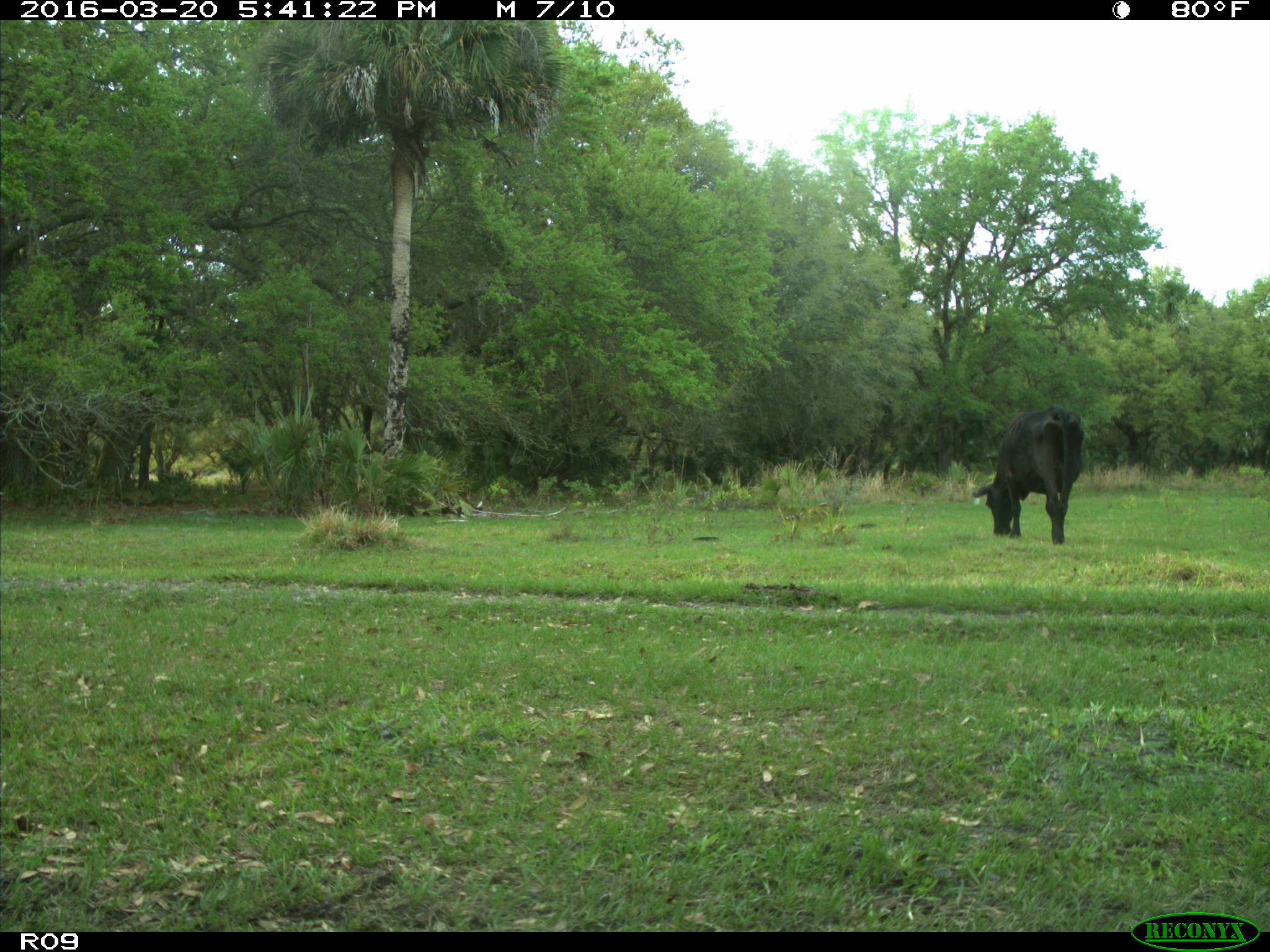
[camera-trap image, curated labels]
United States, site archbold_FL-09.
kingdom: Animalia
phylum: Chordata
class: Mammalia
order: Artiodactyla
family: Bovidae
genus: Bos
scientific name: Bos taurus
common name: domestic cow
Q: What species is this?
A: Bos taurus (domestic cow).